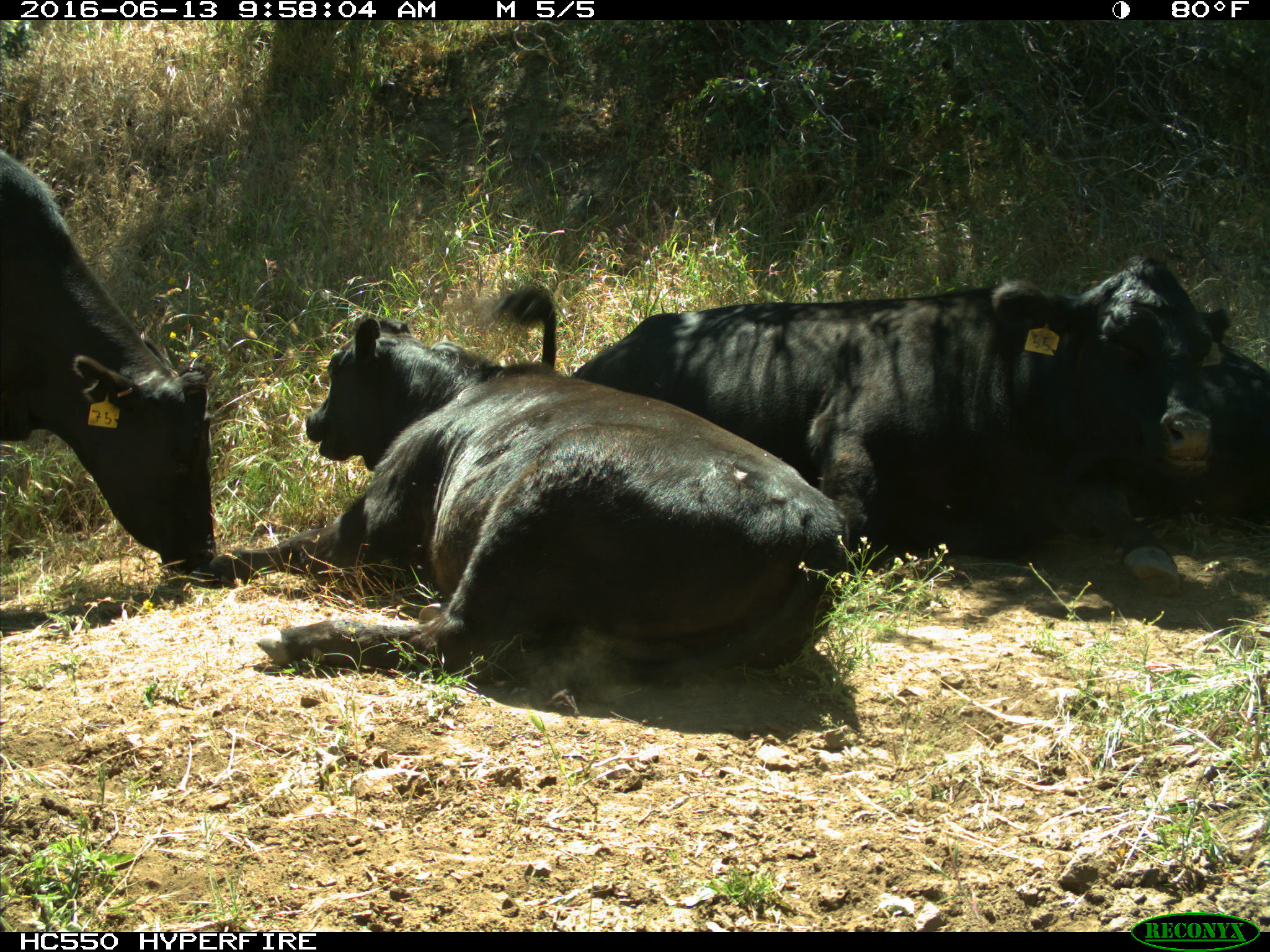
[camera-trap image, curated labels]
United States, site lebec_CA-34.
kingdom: Animalia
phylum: Chordata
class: Mammalia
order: Artiodactyla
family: Bovidae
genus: Bos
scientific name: Bos taurus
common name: domestic cow